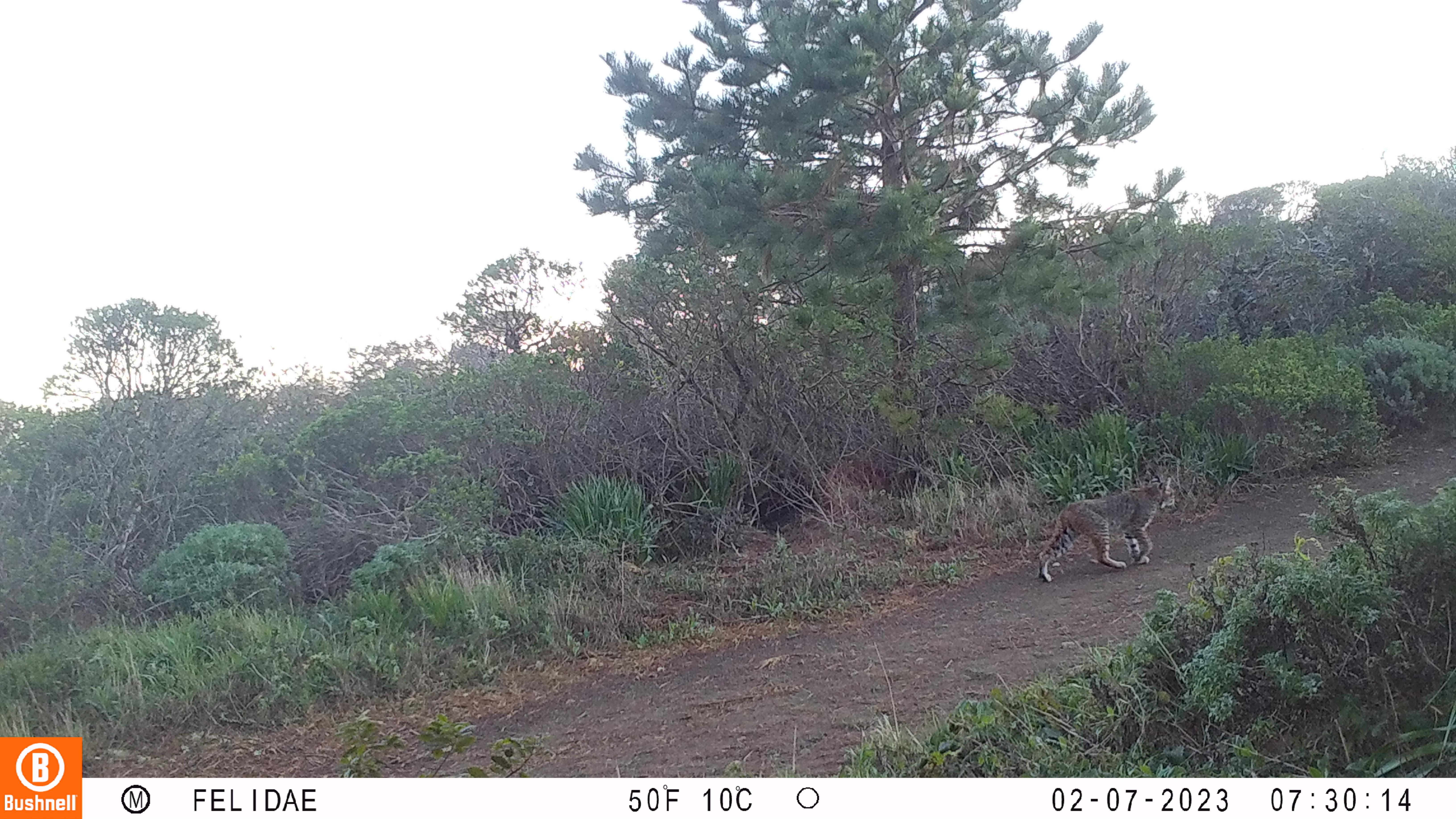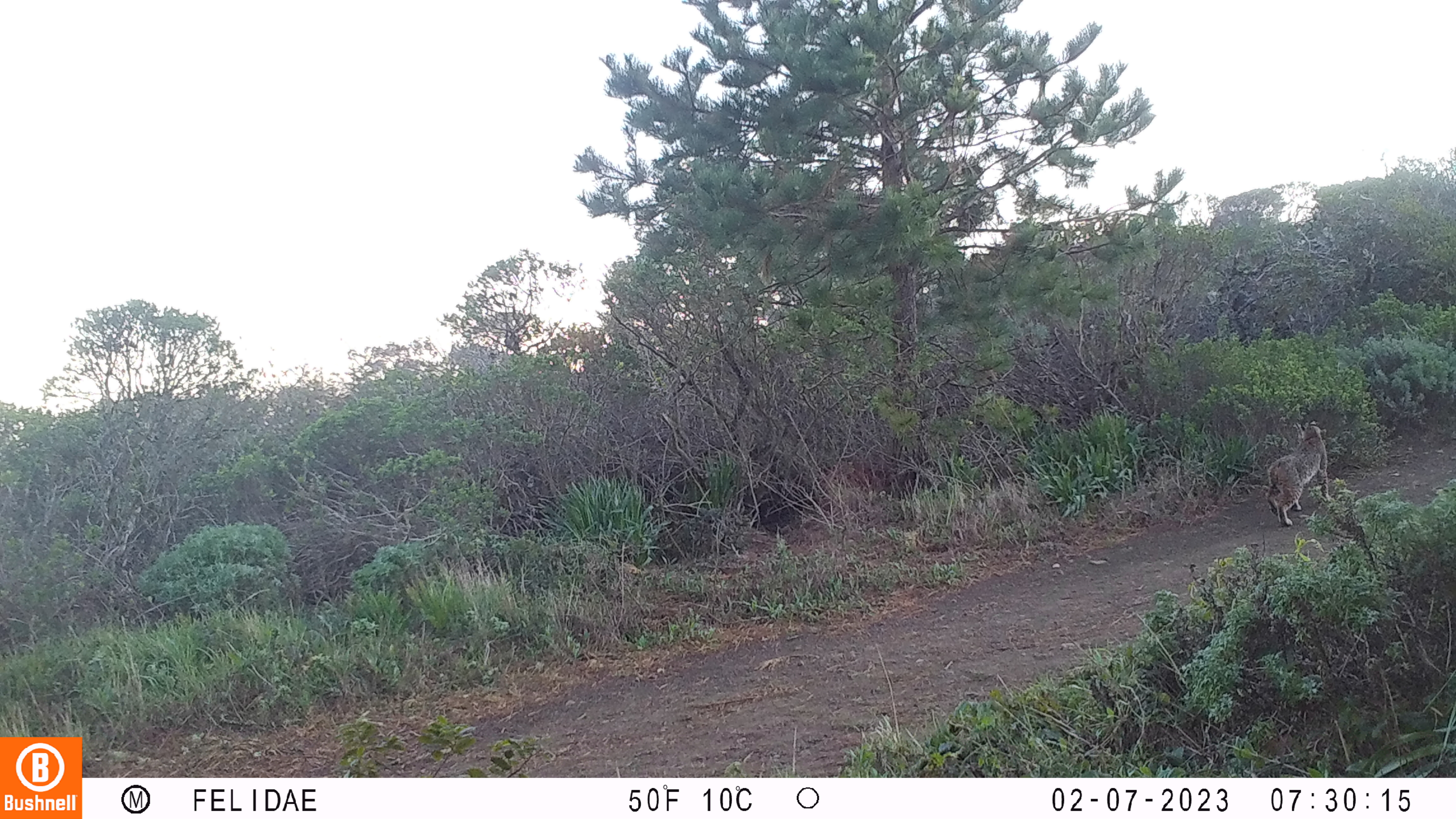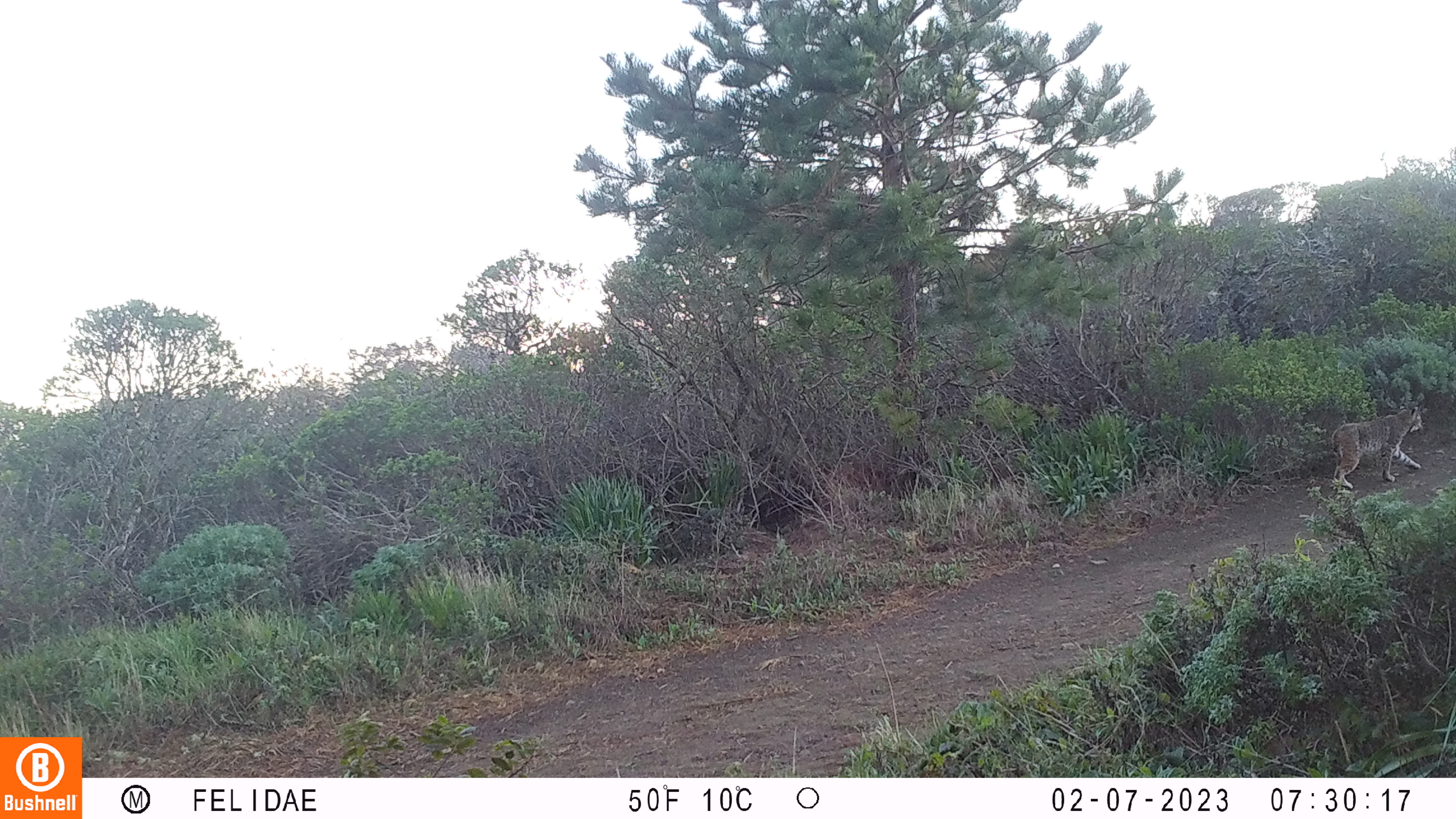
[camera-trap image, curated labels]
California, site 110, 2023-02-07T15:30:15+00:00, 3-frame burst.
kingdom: Animalia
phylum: Chordata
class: Mammalia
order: Carnivora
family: Felidae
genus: Lynx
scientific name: Lynx rufus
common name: bobcat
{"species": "bobcat (Lynx rufus)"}